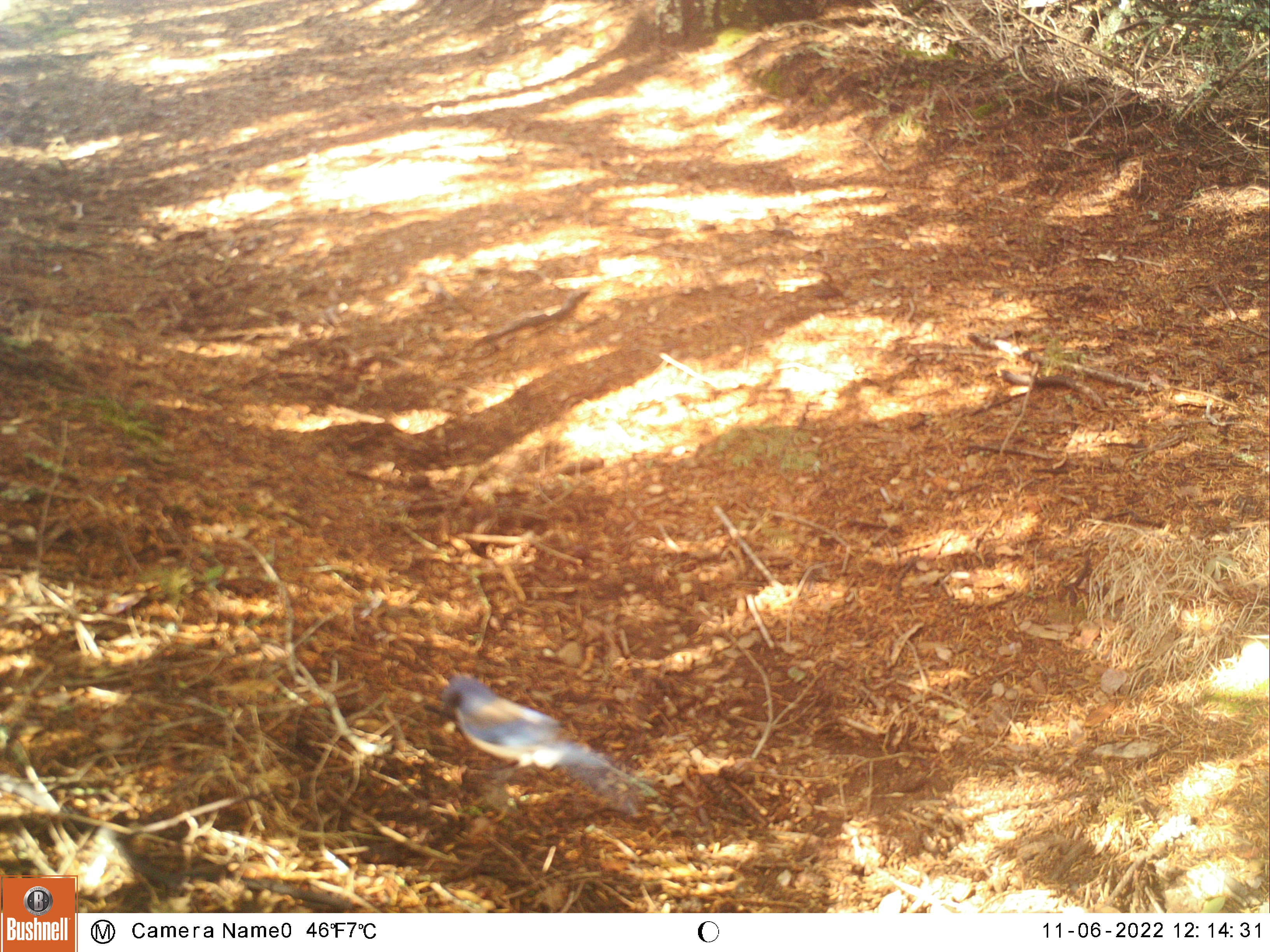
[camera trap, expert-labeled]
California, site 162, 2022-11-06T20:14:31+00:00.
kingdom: Animalia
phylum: Chordata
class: Aves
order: Passeriformes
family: Corvidae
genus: Cyanocitta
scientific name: Cyanocitta stelleri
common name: steller's jay